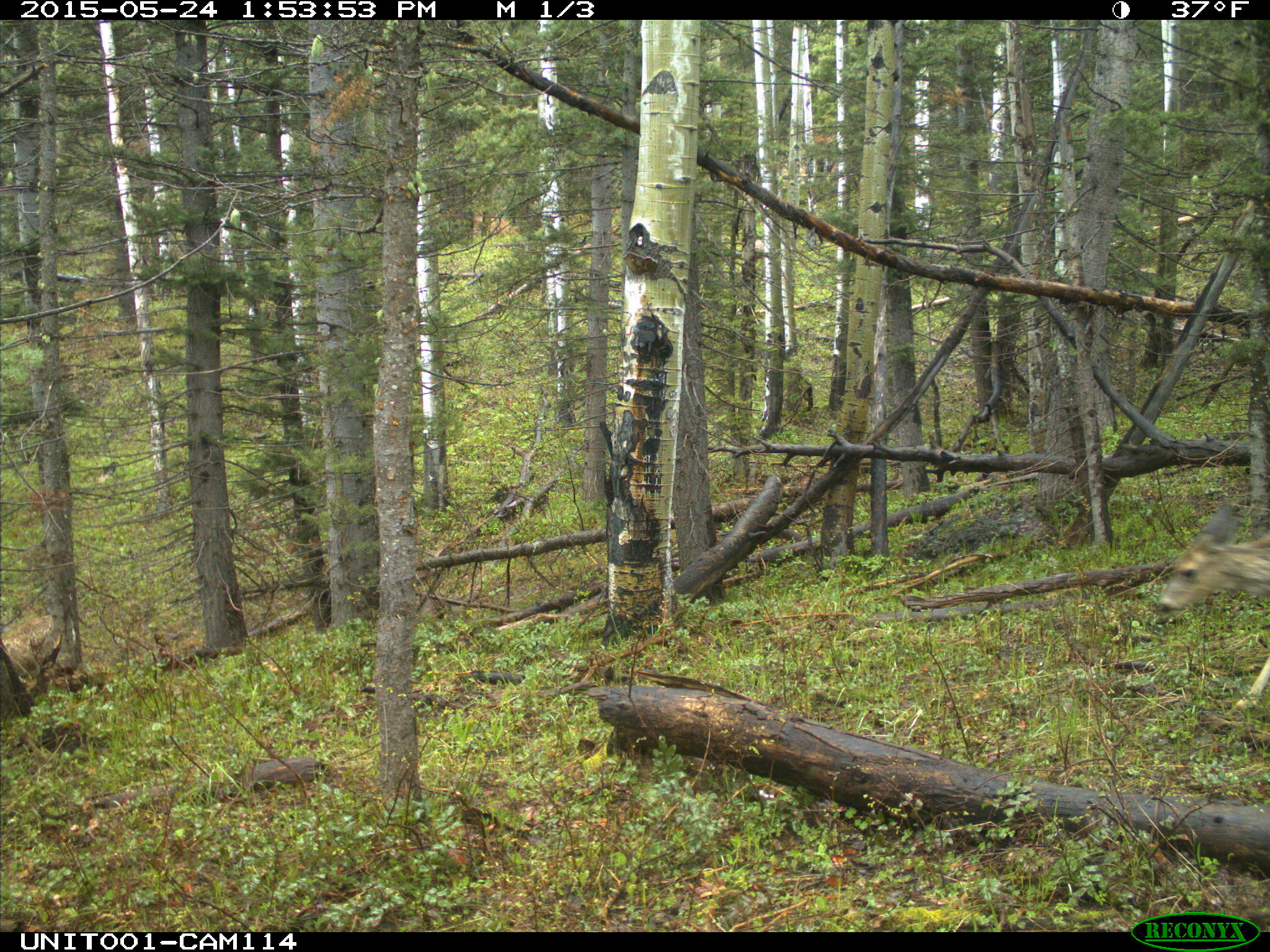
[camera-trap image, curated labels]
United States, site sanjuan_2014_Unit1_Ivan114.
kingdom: Animalia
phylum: Chordata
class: Mammalia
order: Artiodactyla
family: Cervidae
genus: Odocoileus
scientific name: Odocoileus hemionus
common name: mule deer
Odocoileus hemionus (mule deer).